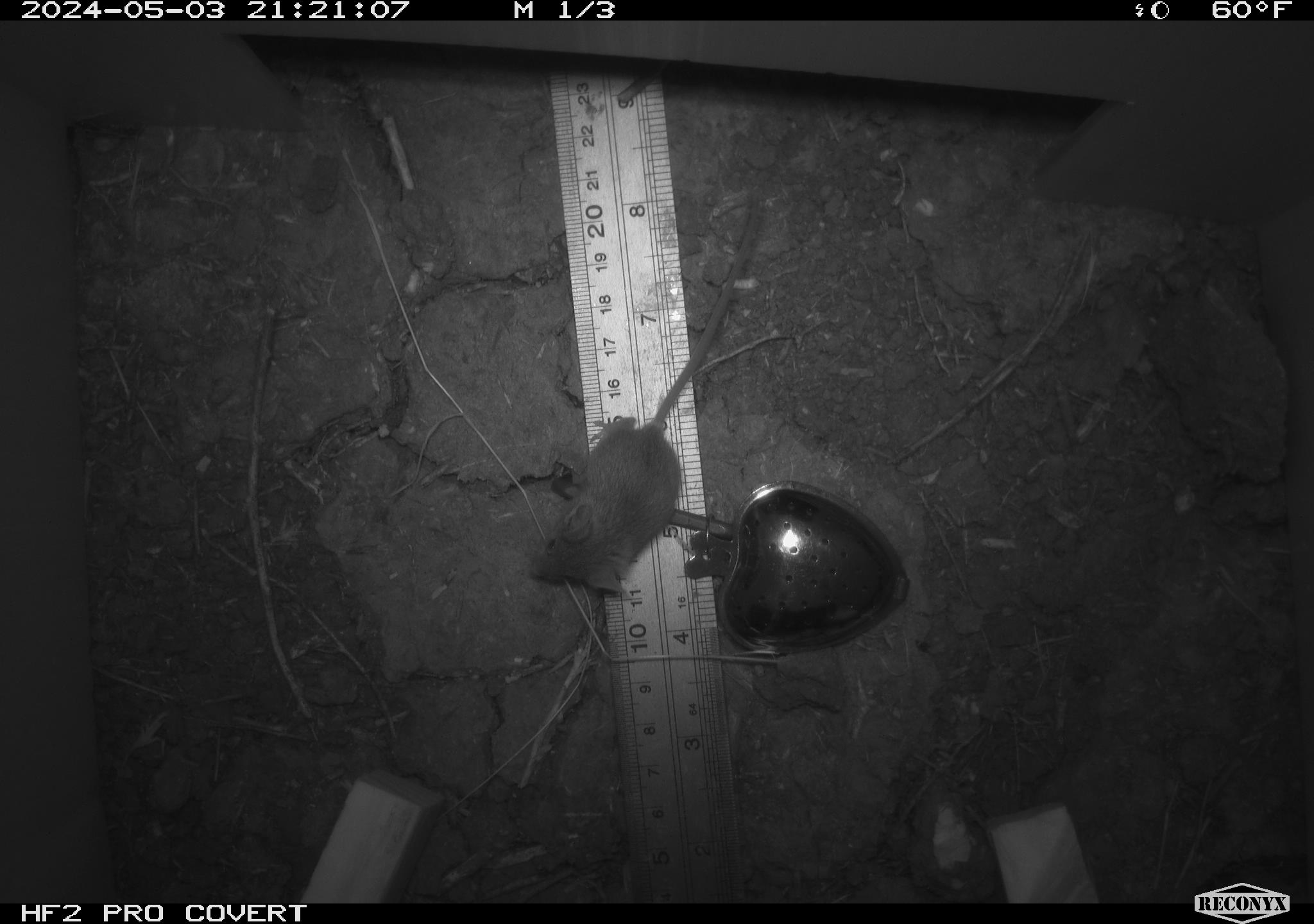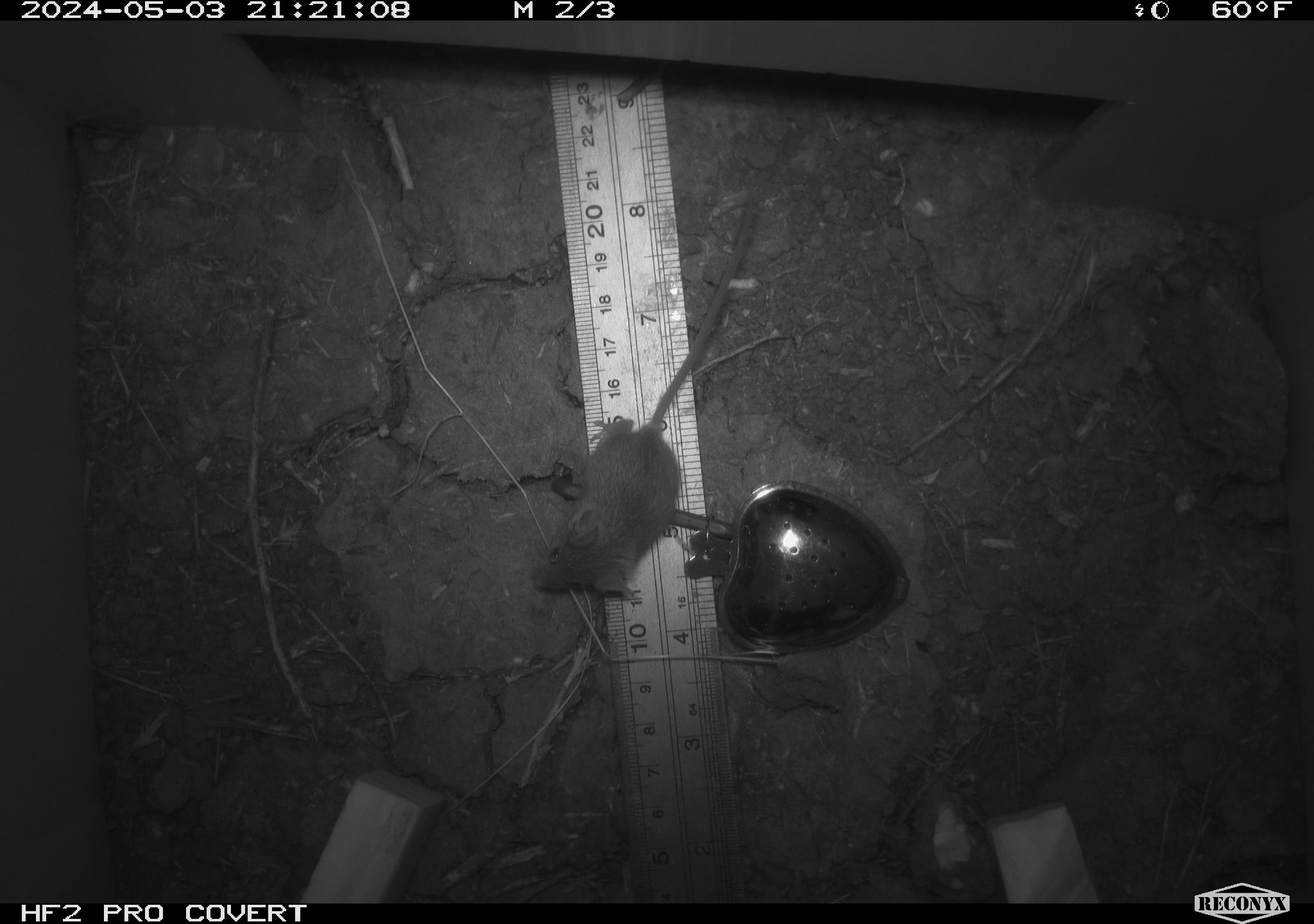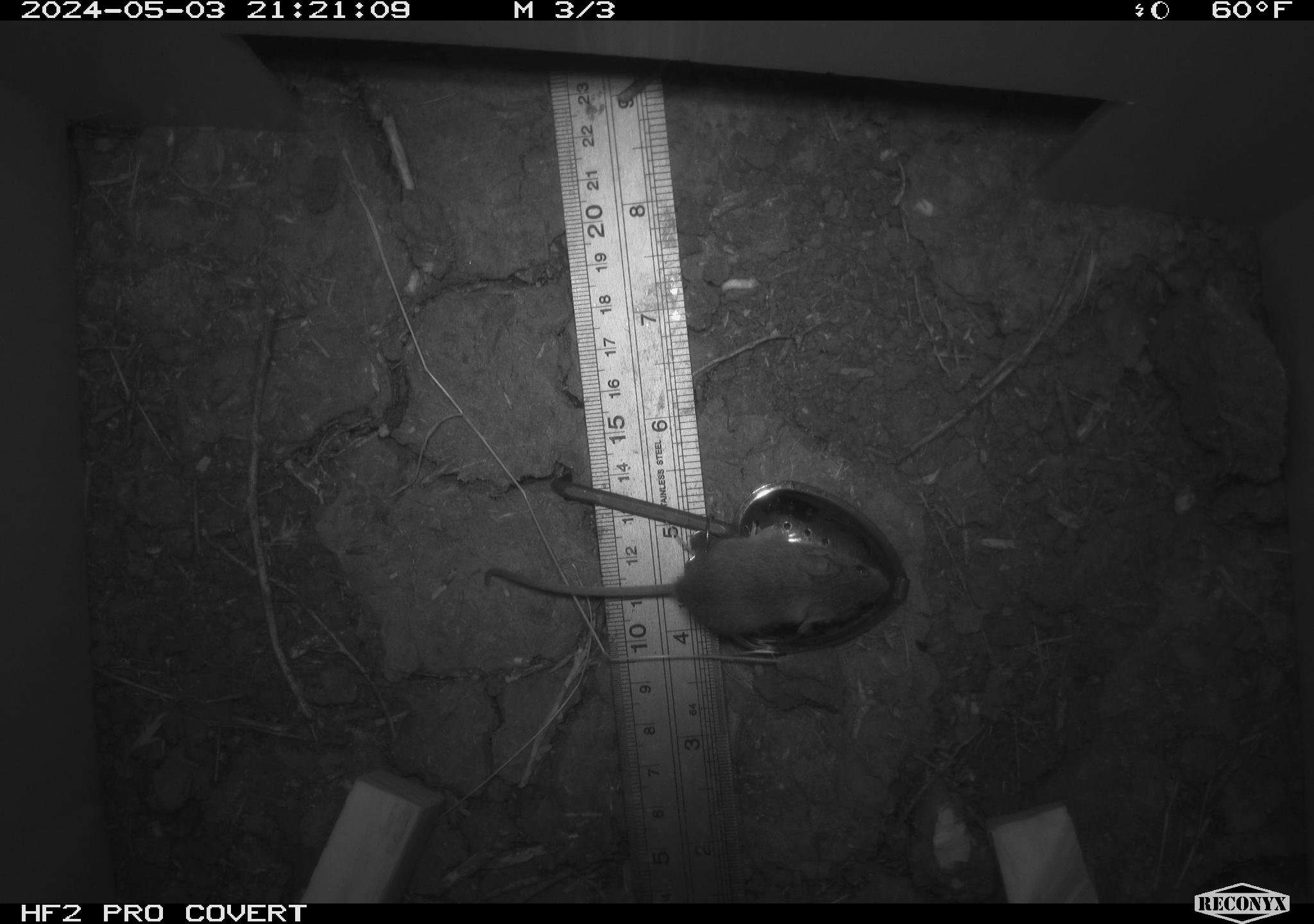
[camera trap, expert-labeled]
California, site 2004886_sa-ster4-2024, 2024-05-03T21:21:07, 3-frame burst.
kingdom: Animalia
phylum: Chordata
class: Mammalia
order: Rodentia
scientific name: Rodentia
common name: mouse species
Mouse species (Rodentia).